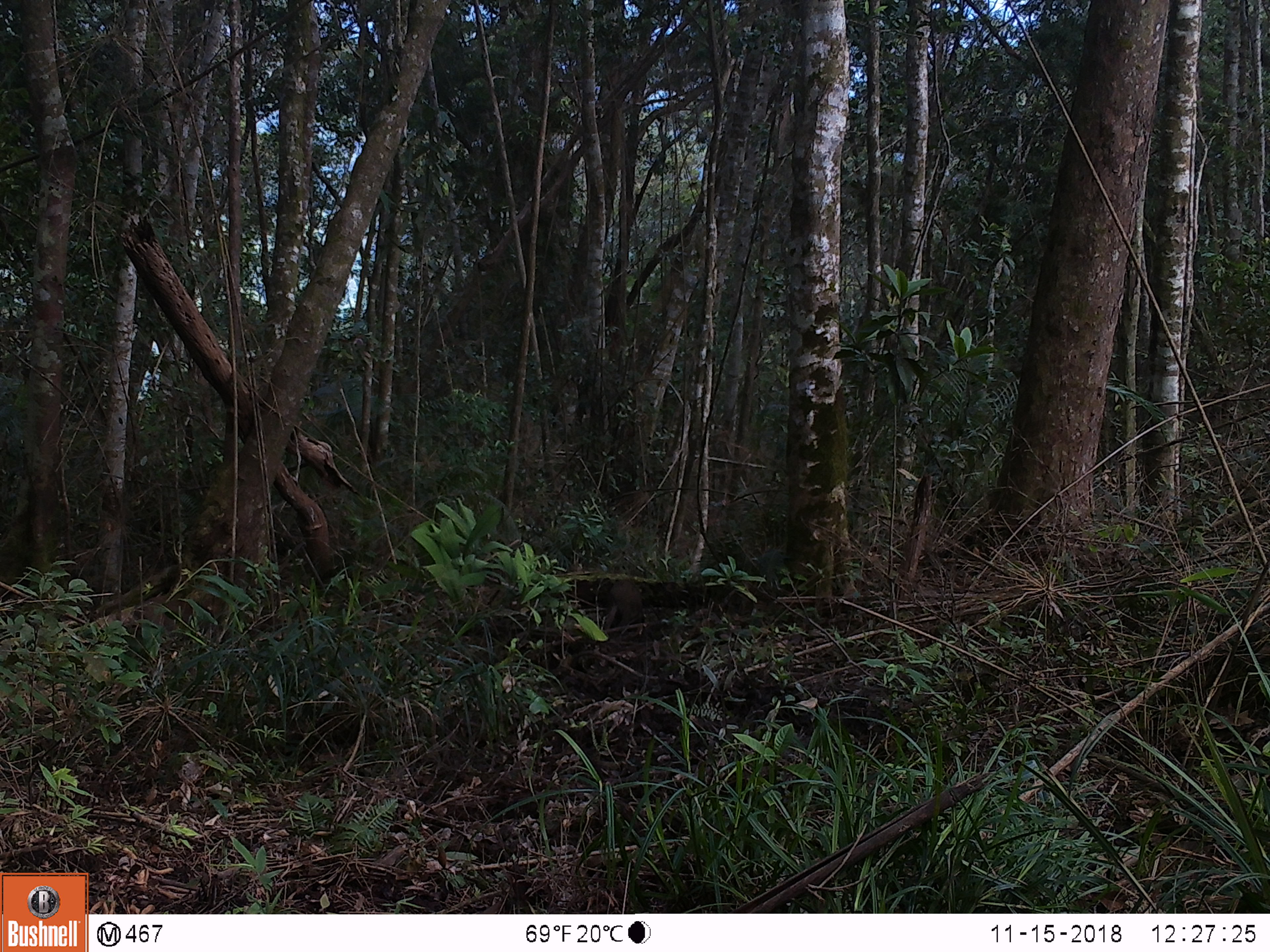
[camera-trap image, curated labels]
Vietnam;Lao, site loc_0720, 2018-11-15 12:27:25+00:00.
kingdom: Animalia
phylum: Chordata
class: Mammalia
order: Artiodactyla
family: Suidae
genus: Sus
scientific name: Sus scrofa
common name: eurasian wild pig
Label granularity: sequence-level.